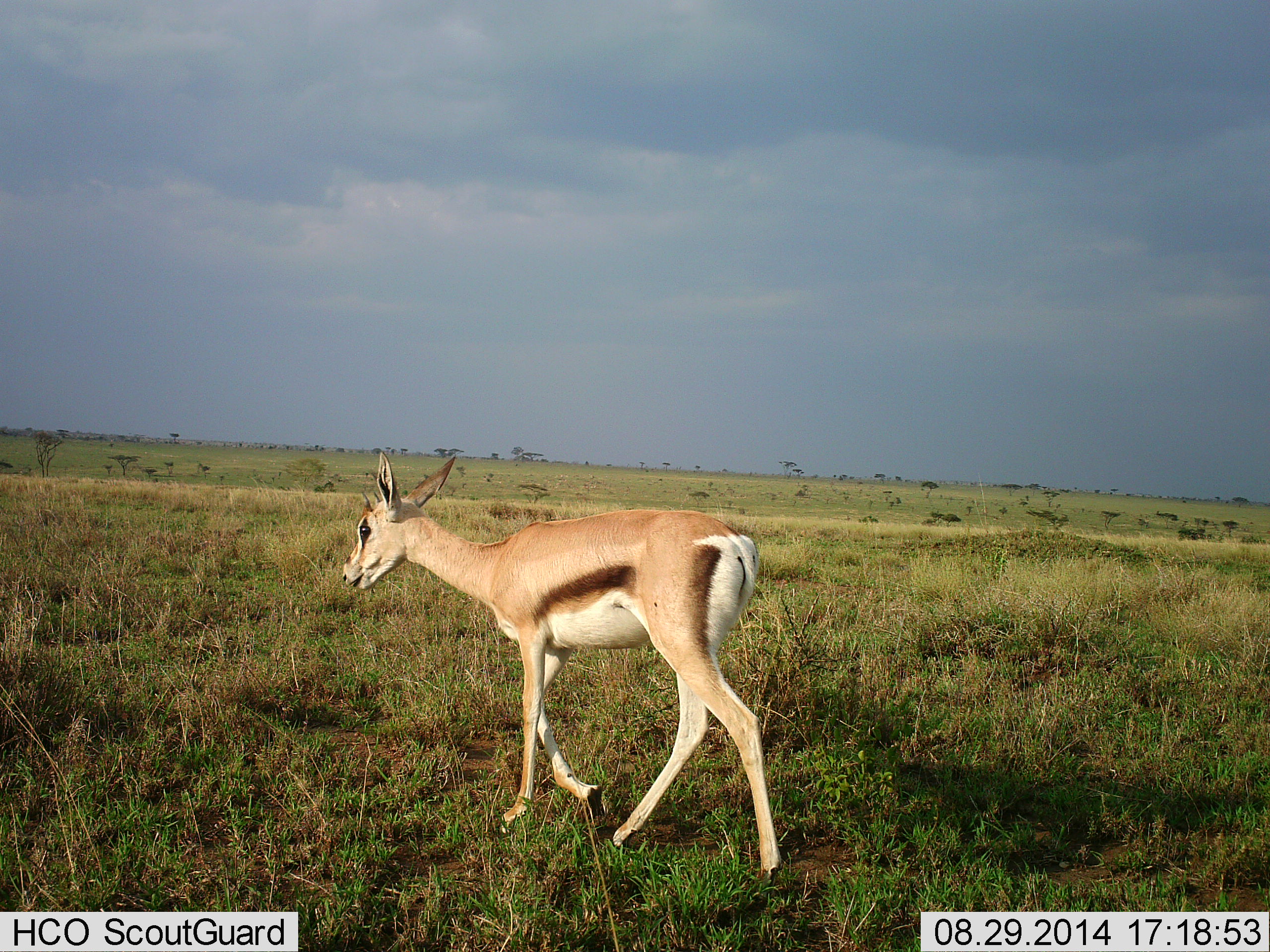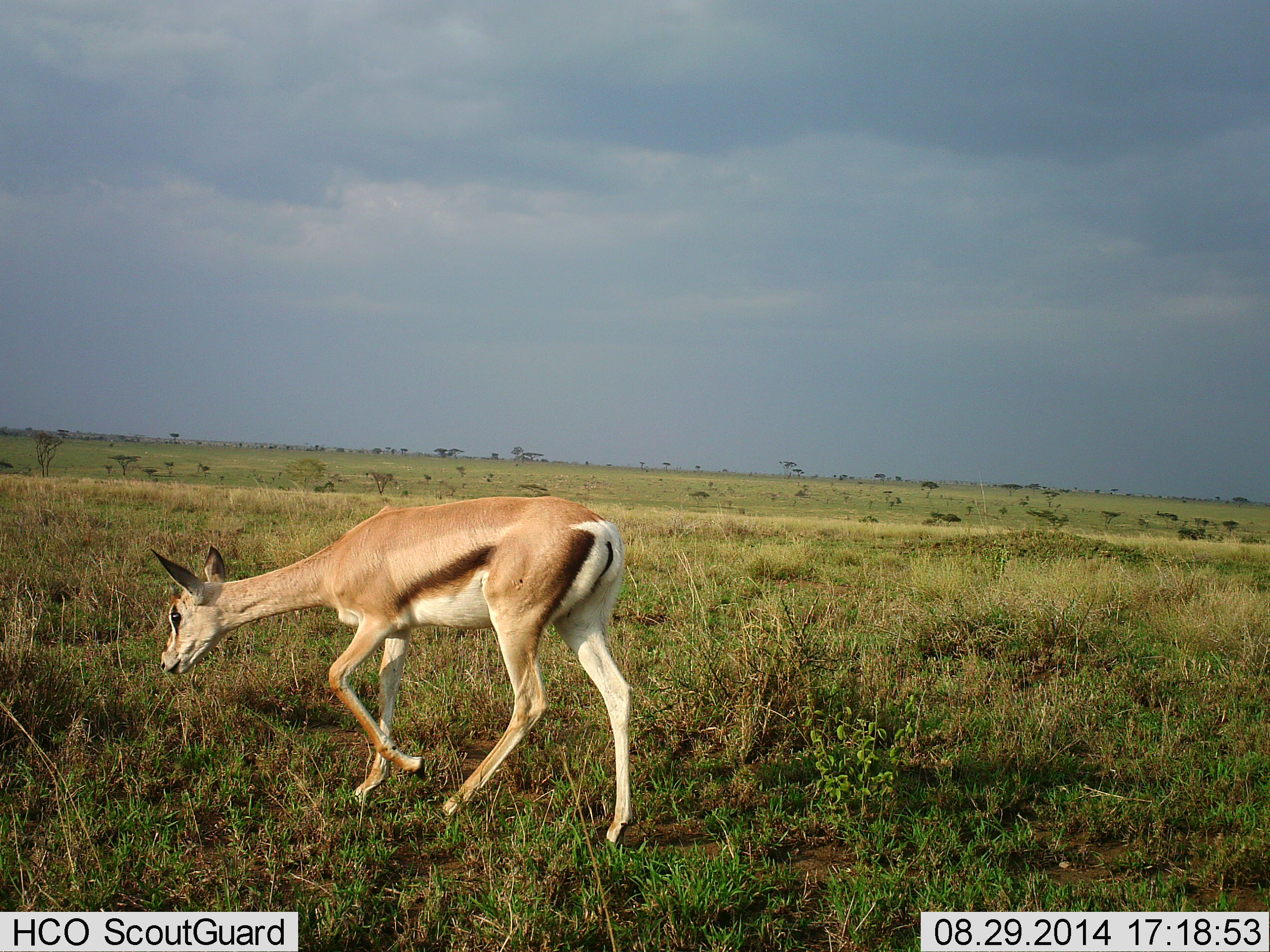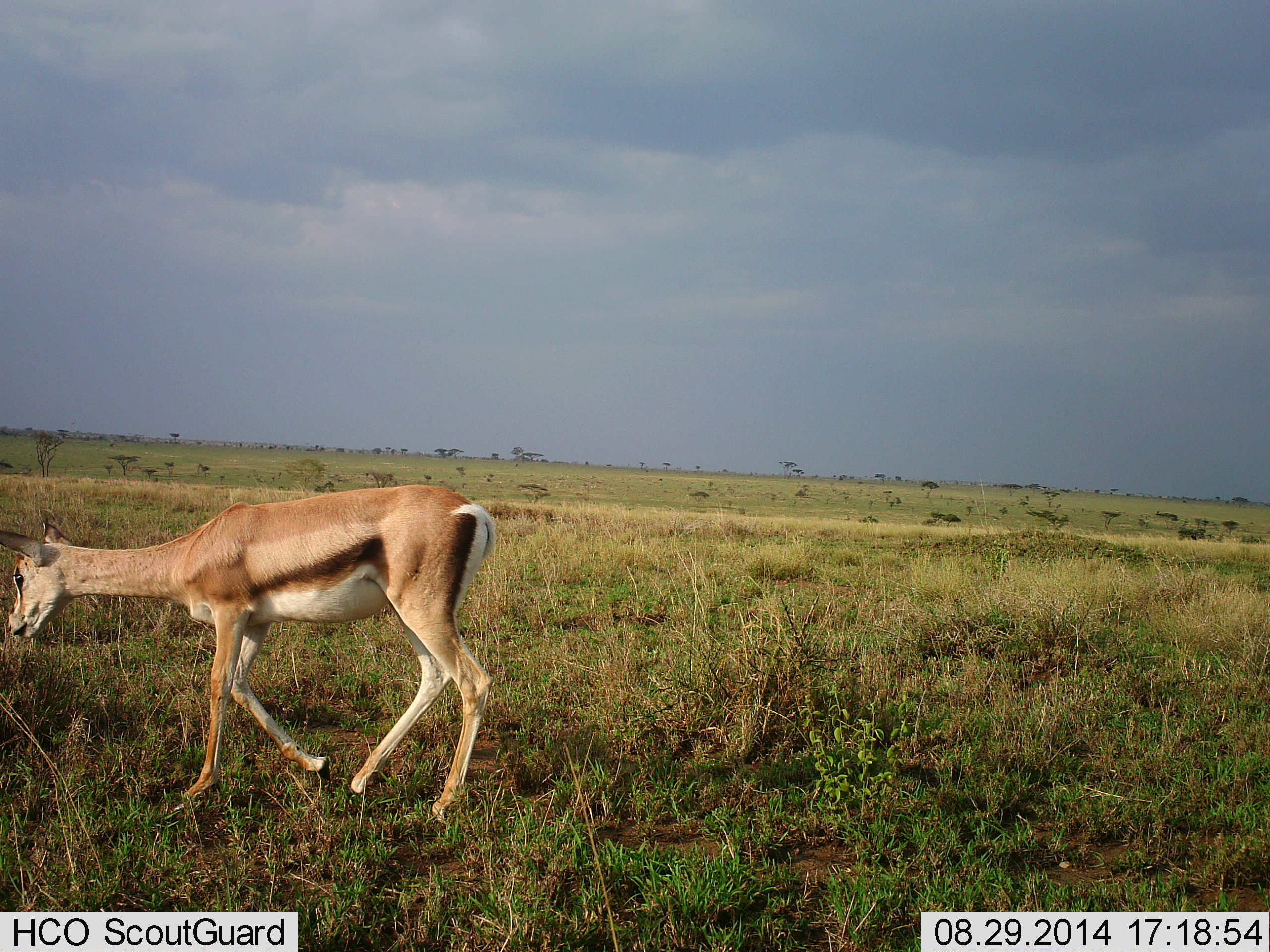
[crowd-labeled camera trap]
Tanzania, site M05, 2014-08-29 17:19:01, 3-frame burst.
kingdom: Animalia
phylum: Chordata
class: Mammalia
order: Artiodactyla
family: Bovidae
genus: Eudorcas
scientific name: Eudorcas thomsonii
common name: thomson's gazelle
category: gazellethomsons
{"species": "gazellethomsons (thomson's gazelle) (Eudorcas thomsonii)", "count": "1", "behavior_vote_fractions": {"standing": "0%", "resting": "0%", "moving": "100%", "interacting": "0%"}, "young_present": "0%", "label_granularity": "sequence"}